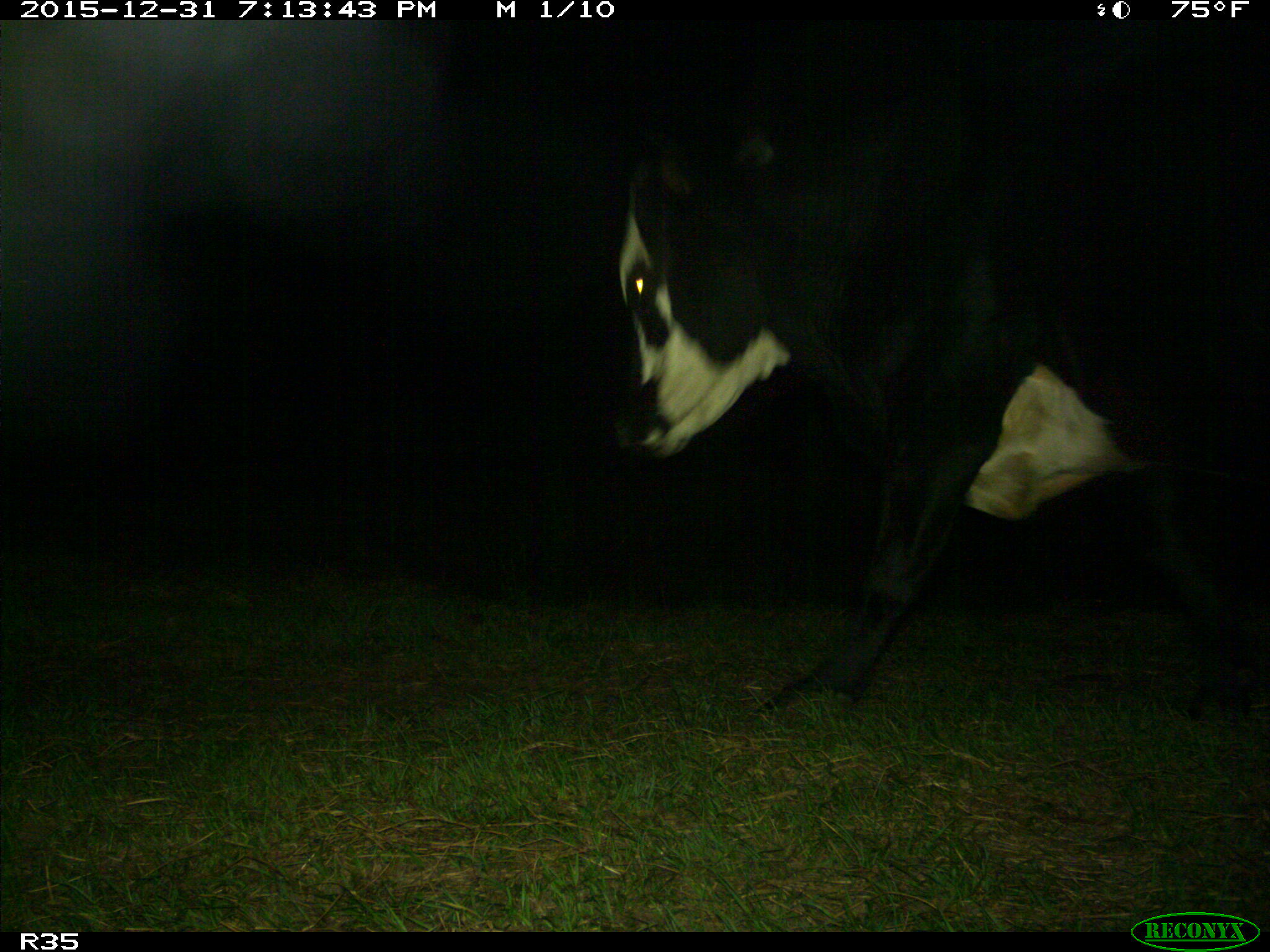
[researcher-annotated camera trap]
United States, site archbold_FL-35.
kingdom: Animalia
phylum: Chordata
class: Mammalia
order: Artiodactyla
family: Bovidae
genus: Bos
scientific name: Bos taurus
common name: domestic cow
Bos taurus (domestic cow).